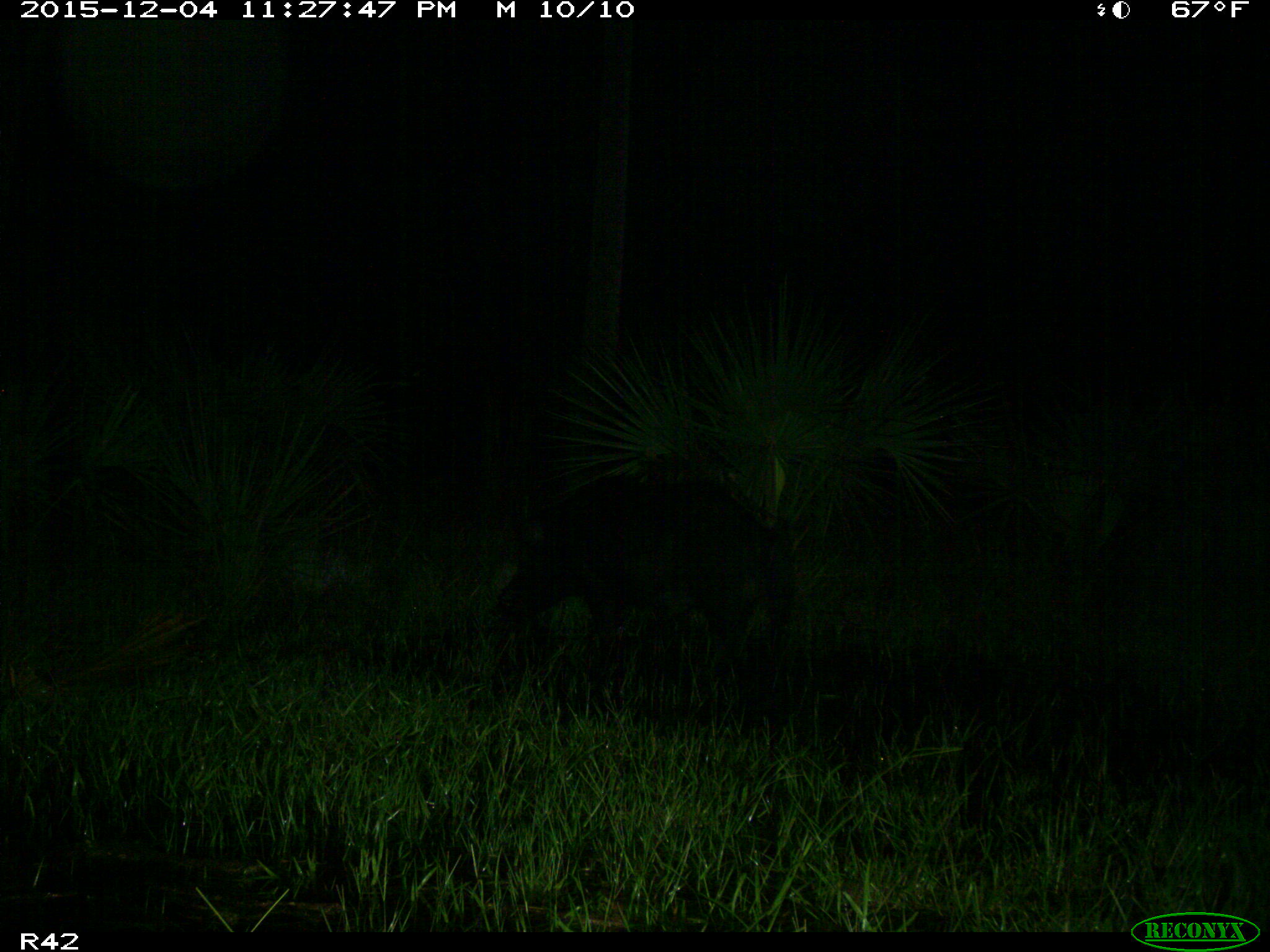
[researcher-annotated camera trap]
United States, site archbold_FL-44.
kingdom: Animalia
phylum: Chordata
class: Mammalia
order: Artiodactyla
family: Suidae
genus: Sus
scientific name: Sus scrofa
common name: wild boar